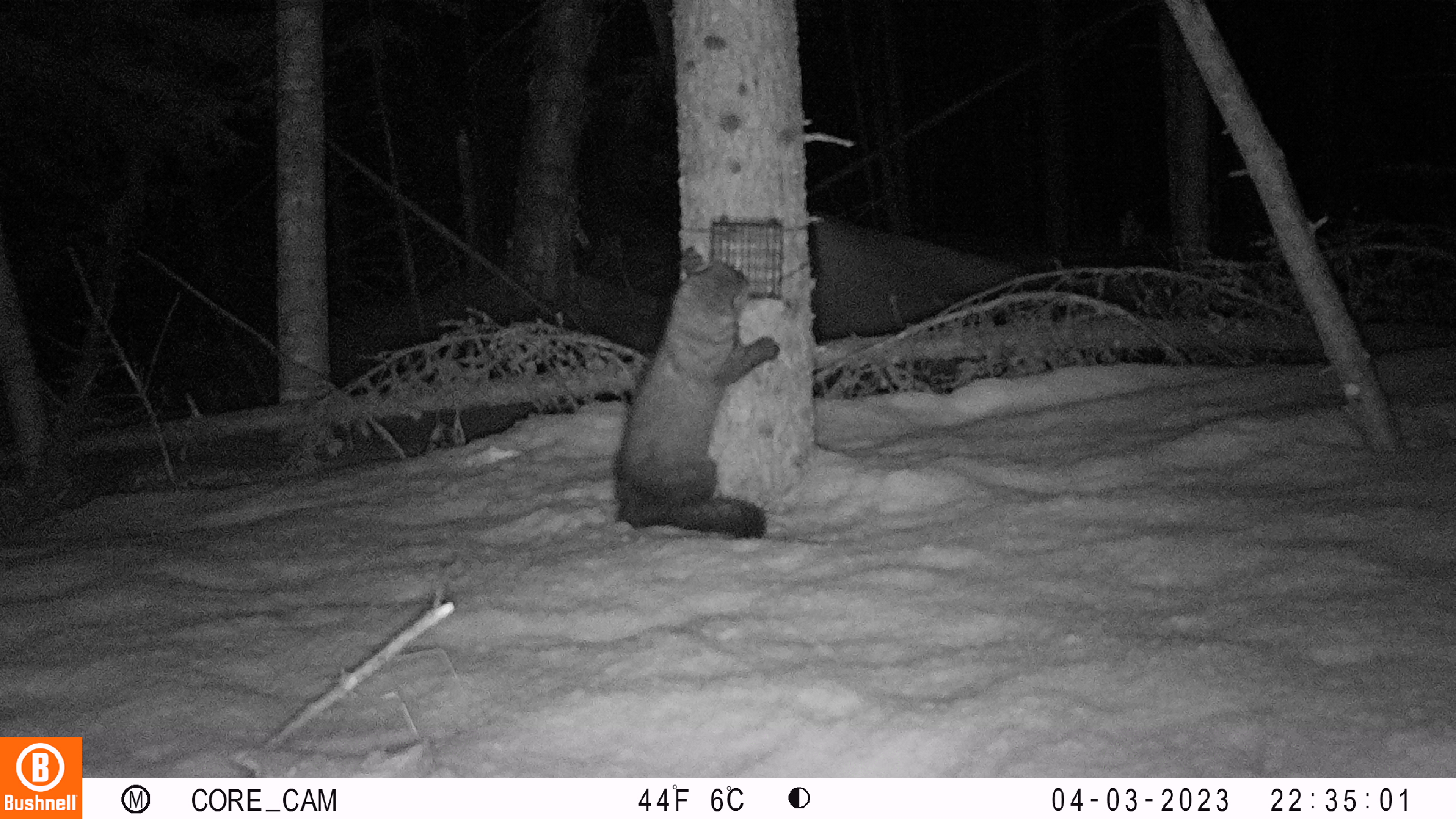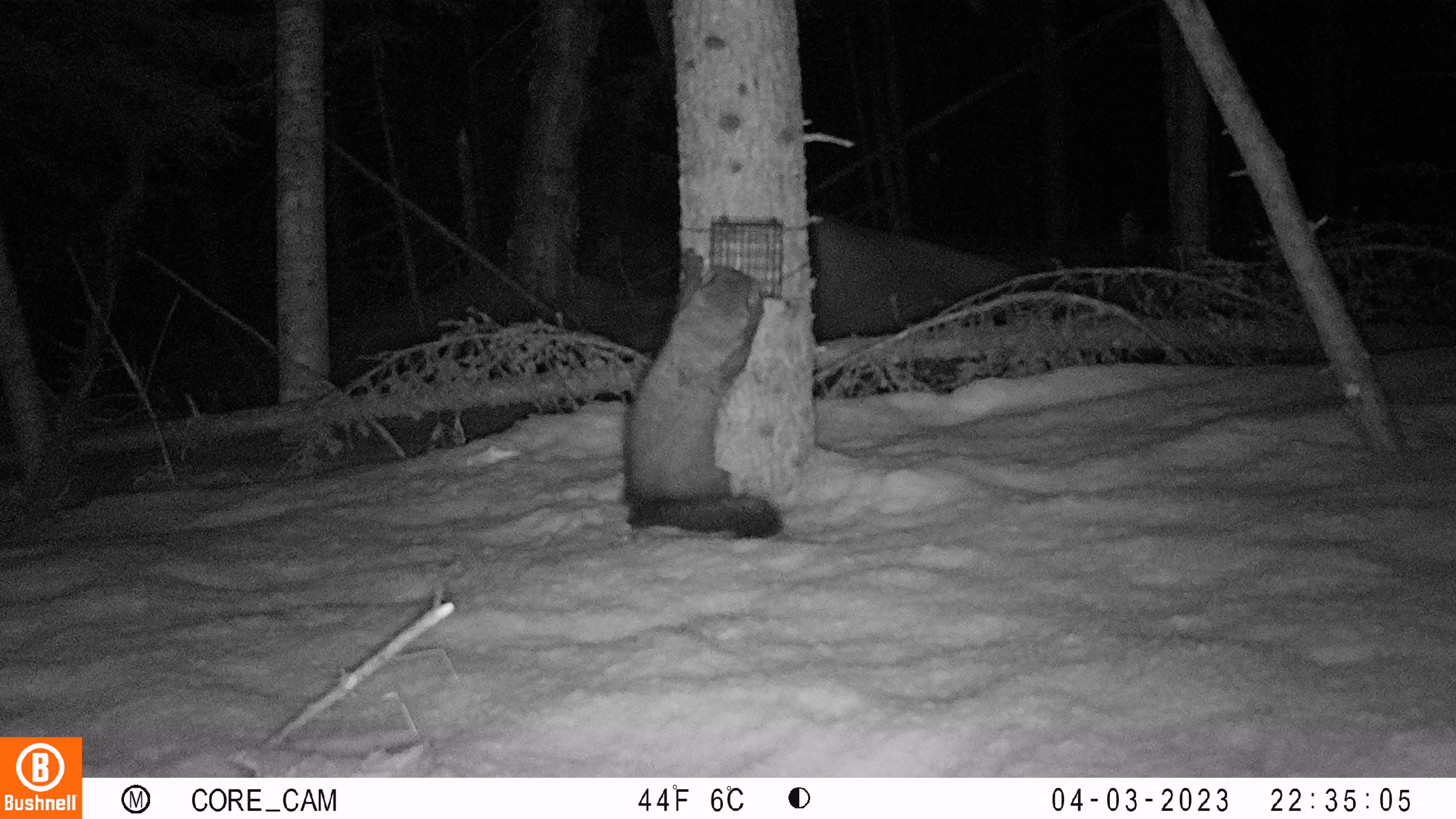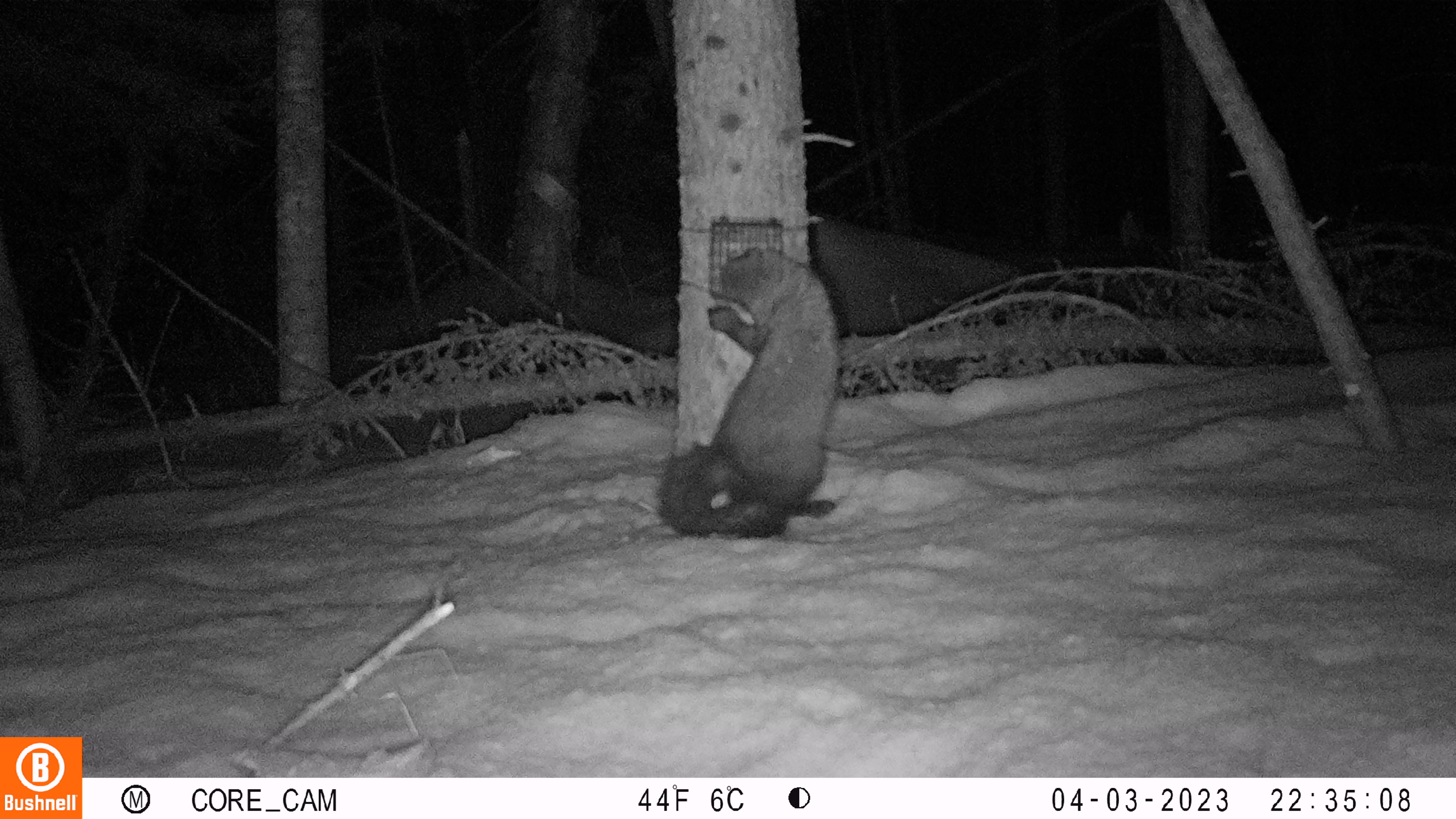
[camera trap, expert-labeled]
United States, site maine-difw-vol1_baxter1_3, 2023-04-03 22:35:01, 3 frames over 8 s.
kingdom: Animalia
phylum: Chordata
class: Mammalia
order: Carnivora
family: Mustelidae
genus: Pekania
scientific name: Pekania pennanti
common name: fisher